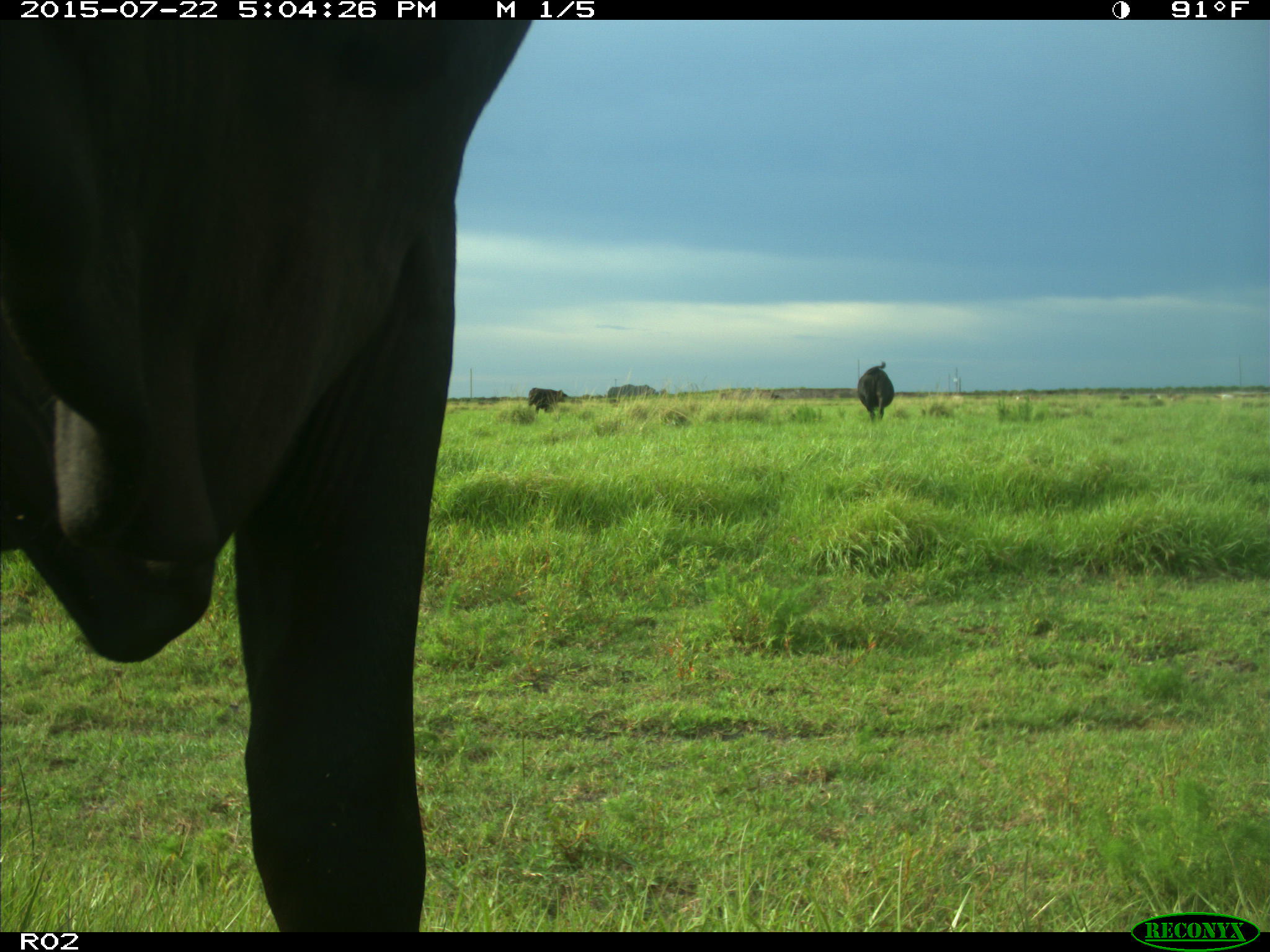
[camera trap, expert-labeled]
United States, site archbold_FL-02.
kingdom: Animalia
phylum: Chordata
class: Mammalia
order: Artiodactyla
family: Bovidae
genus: Bos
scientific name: Bos taurus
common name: domestic cow